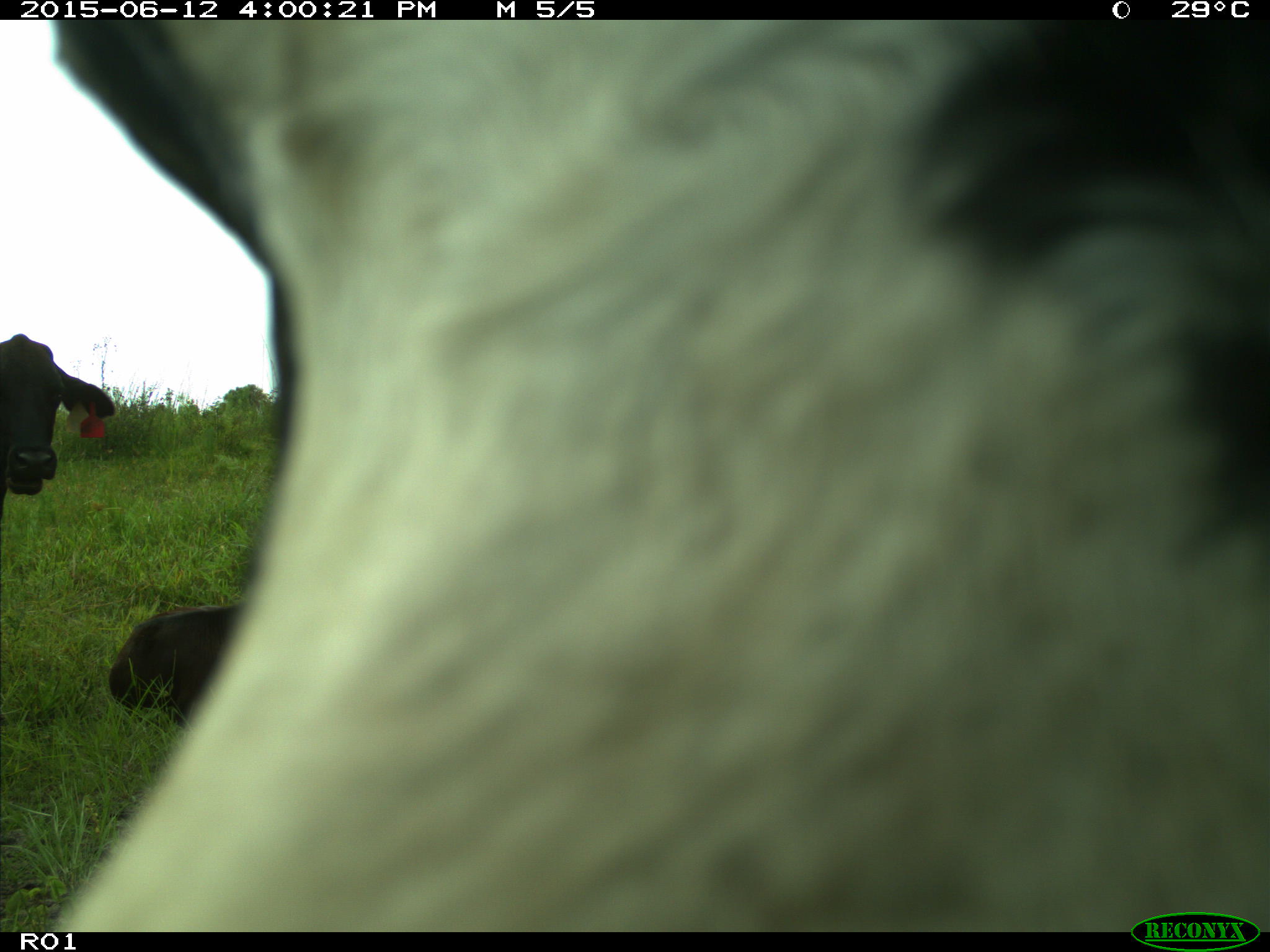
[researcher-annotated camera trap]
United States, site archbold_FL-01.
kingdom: Animalia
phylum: Chordata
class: Mammalia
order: Artiodactyla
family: Bovidae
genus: Bos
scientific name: Bos taurus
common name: domestic cow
Bos taurus (domestic cow).